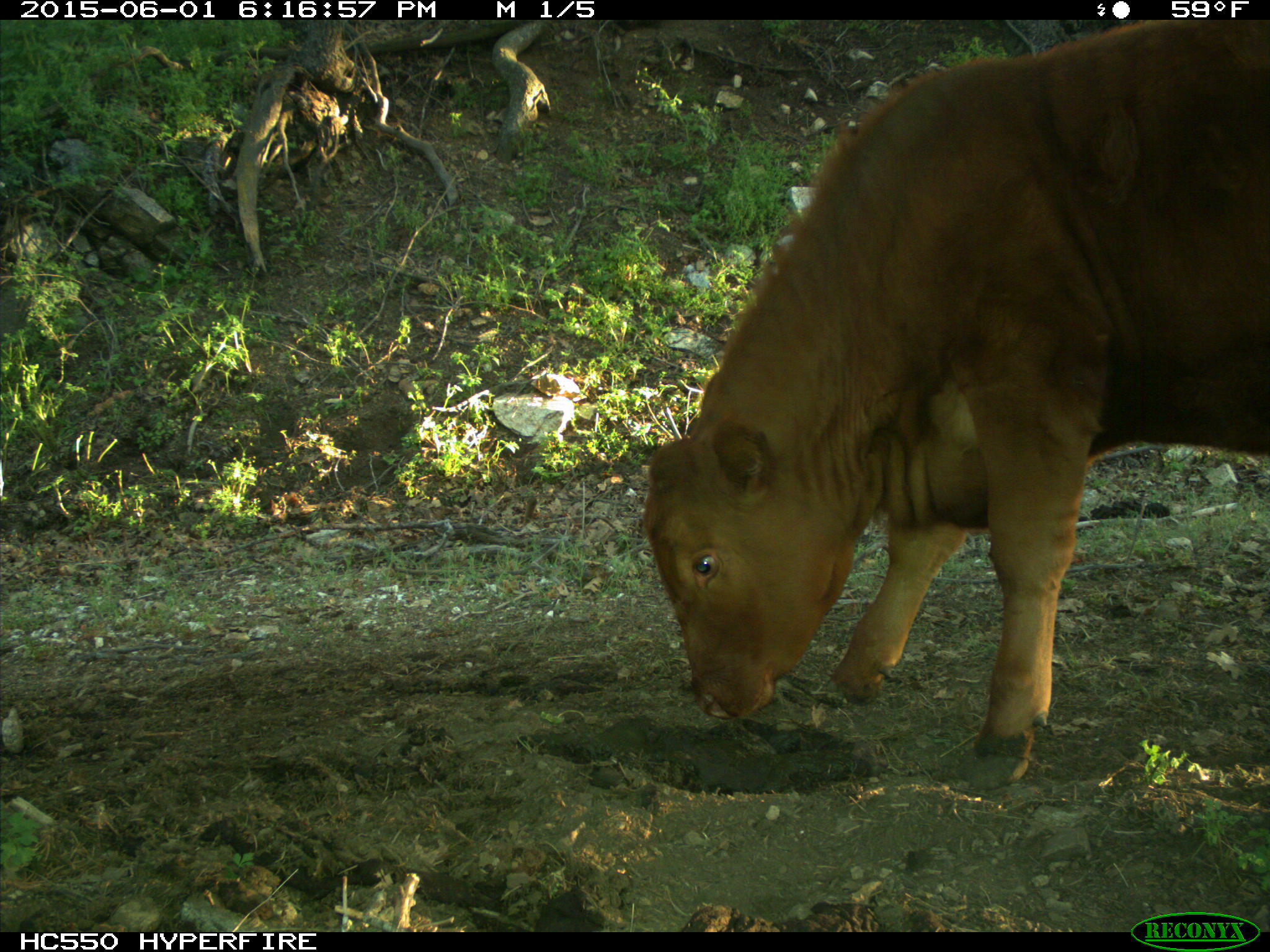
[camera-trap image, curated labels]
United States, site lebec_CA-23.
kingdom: Animalia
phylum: Chordata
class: Mammalia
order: Artiodactyla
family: Bovidae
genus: Bos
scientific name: Bos taurus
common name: domestic cow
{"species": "Bos taurus (domestic cow)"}